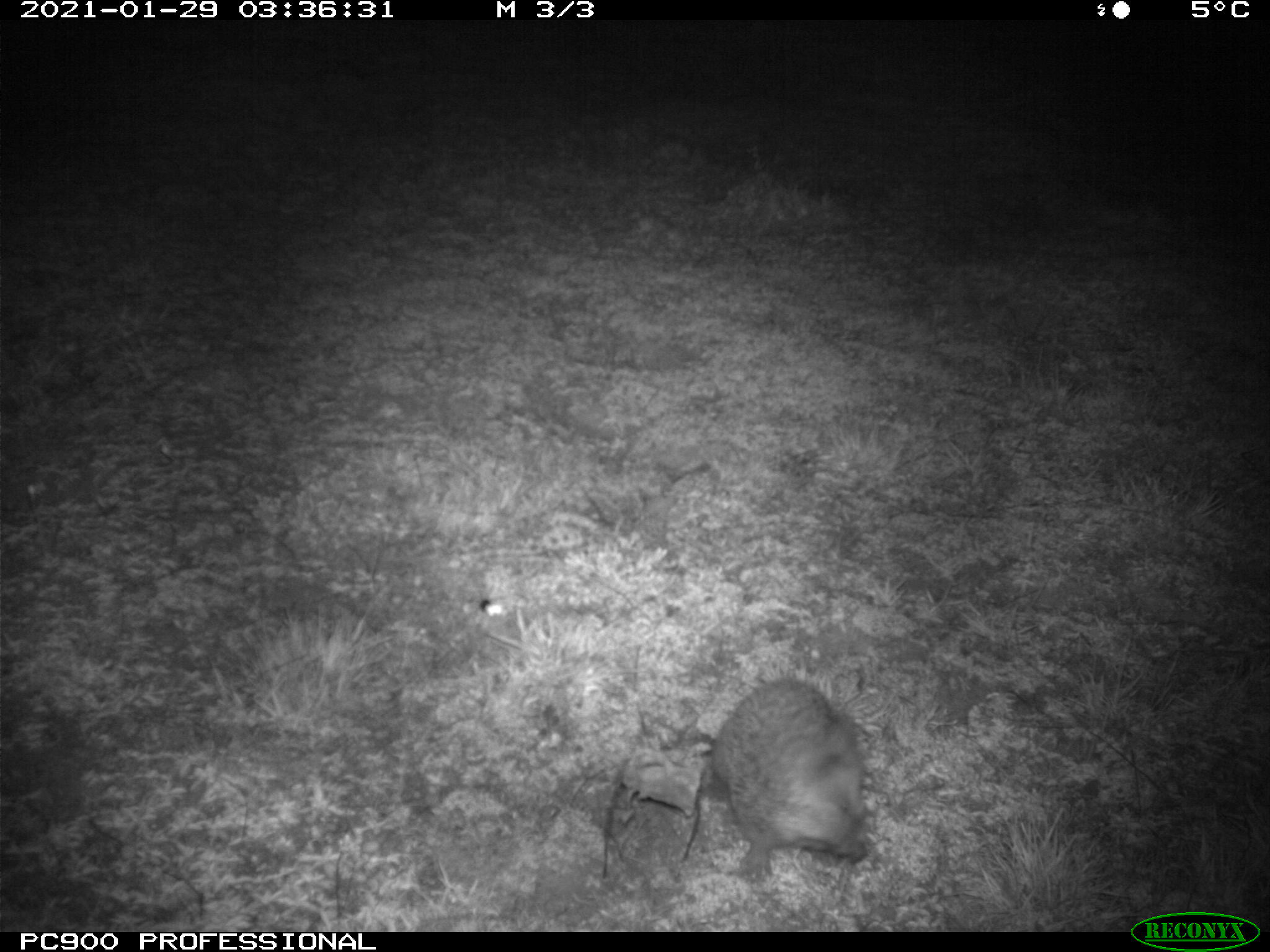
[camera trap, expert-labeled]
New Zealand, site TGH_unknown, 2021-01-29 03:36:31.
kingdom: Animalia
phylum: Chordata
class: Mammalia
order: Eulipotyphla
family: Erinaceidae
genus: Erinaceus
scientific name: Erinaceus europaeus europaeus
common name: european hedgehog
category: hedgehog